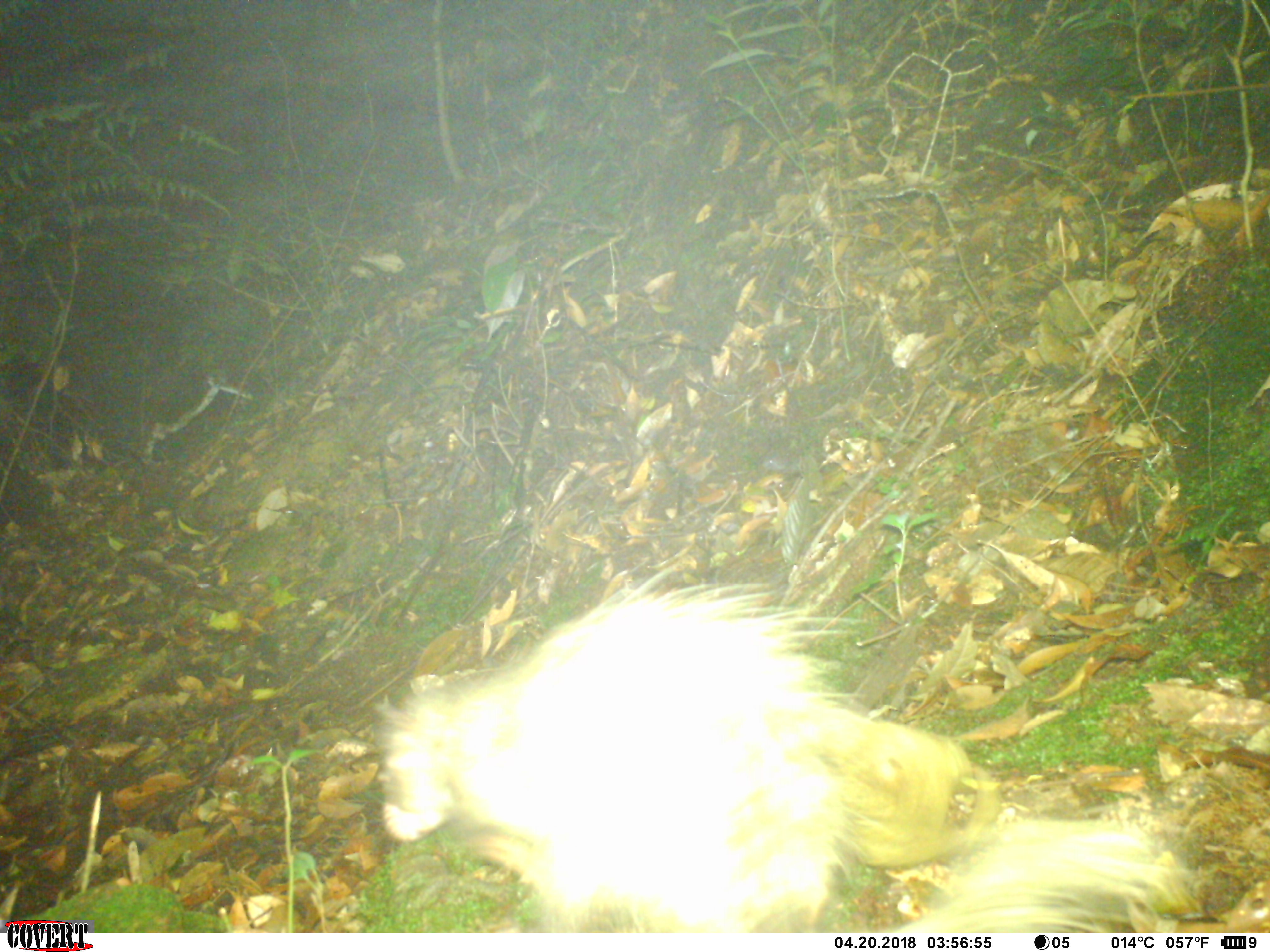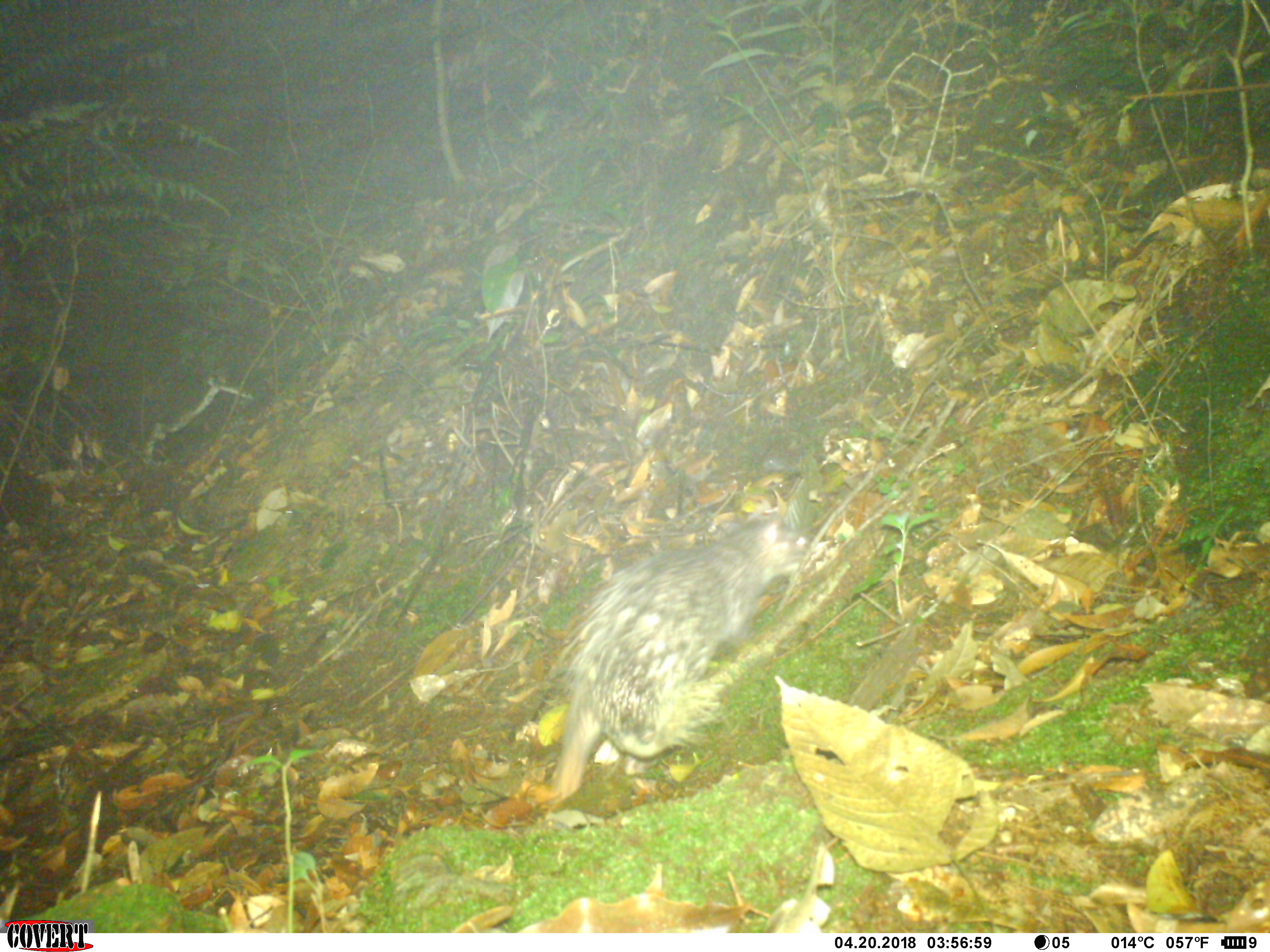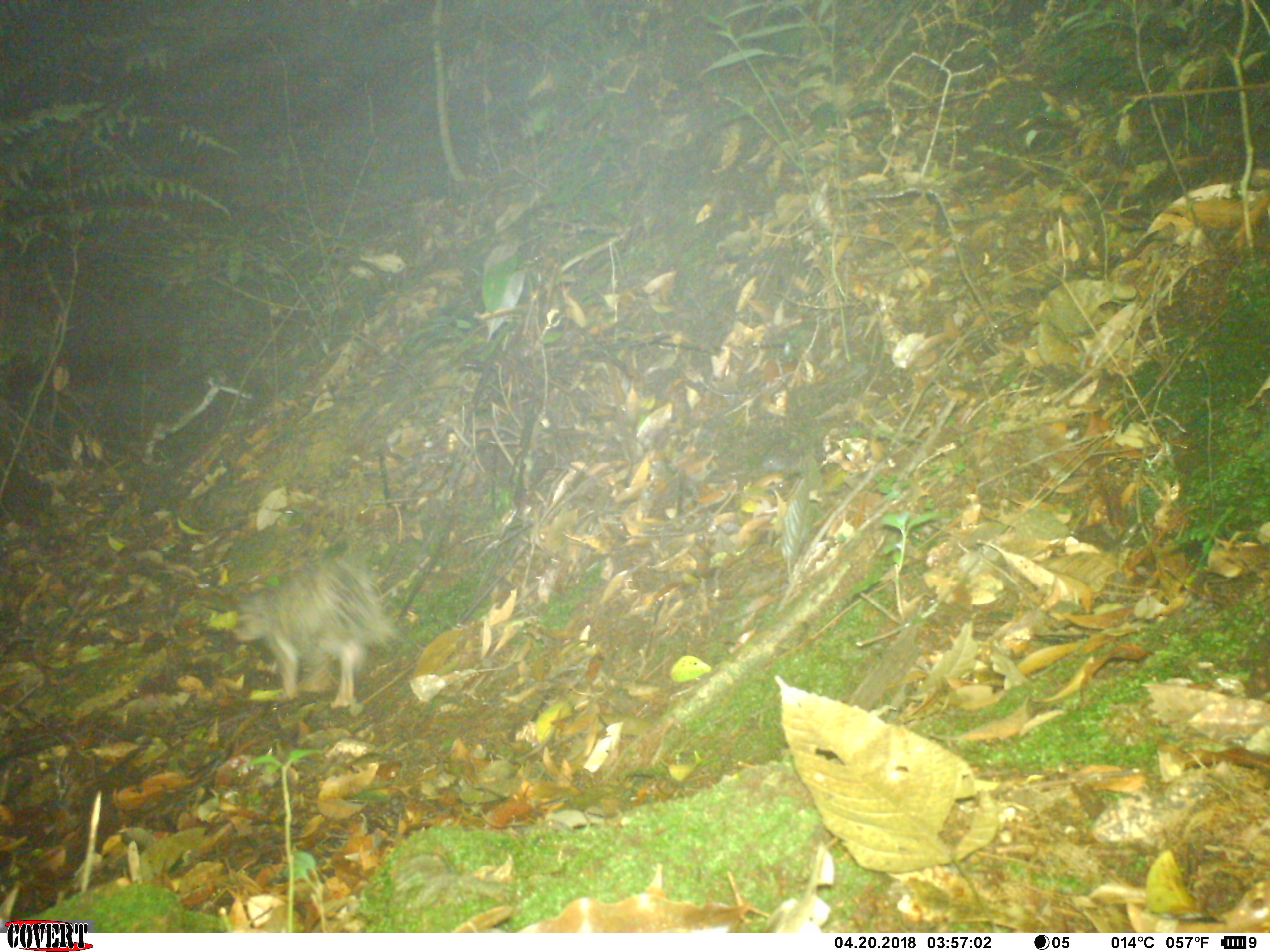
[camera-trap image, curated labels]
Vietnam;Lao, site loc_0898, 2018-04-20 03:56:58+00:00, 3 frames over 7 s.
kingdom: Animalia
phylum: Chordata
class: Mammalia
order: Rodentia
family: Hystricidae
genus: Atherurus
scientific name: Atherurus macrourus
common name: asiatic brush-tailed porcupine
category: asiatic brush tailed porcupine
Asiatic brush tailed porcupine (asiatic brush-tailed porcupine) (Atherurus macrourus). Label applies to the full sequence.